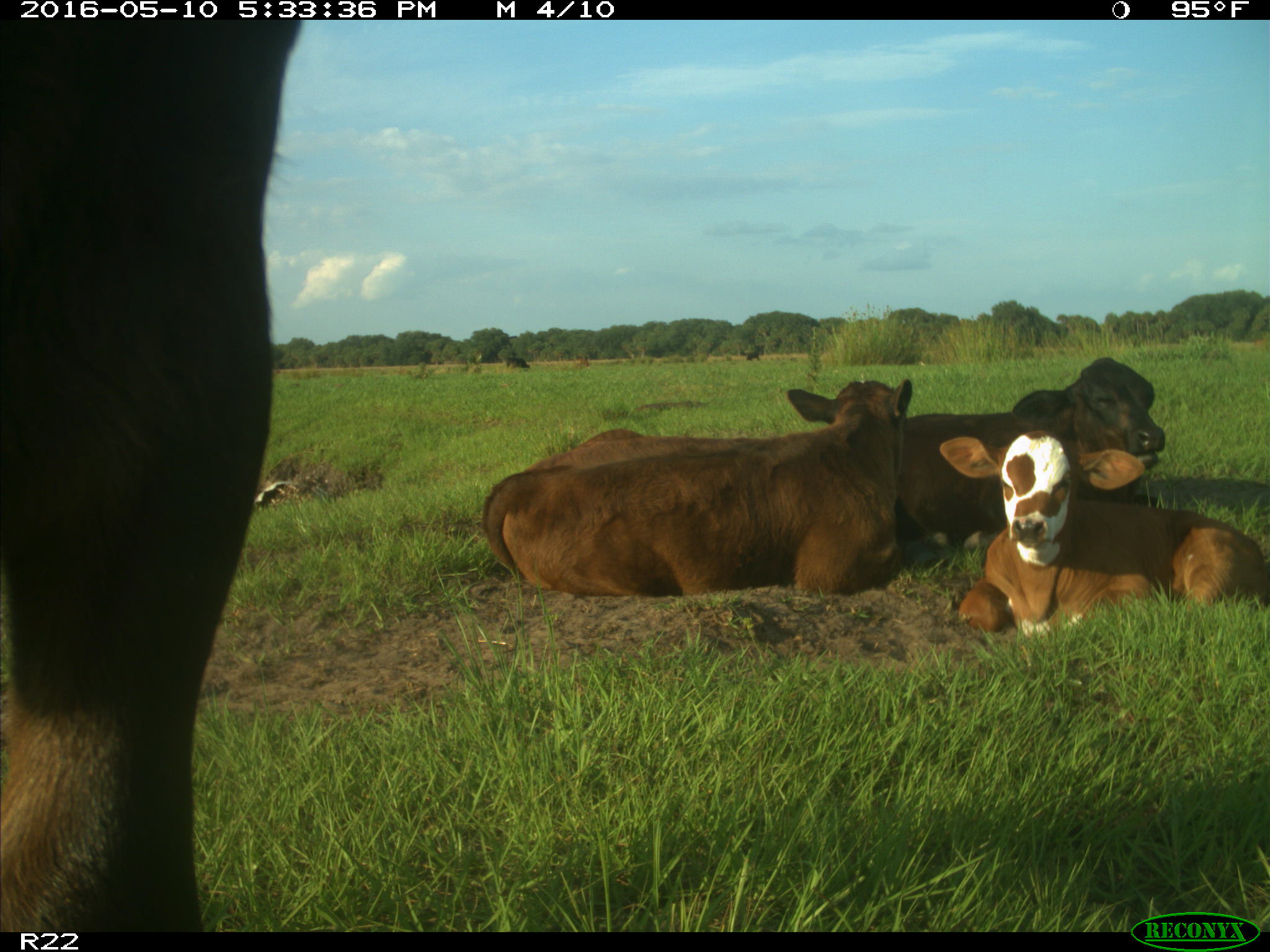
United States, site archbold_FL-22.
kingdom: Animalia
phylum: Chordata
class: Mammalia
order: Artiodactyla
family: Bovidae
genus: Bos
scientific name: Bos taurus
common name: domestic cow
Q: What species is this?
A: Bos taurus (domestic cow).